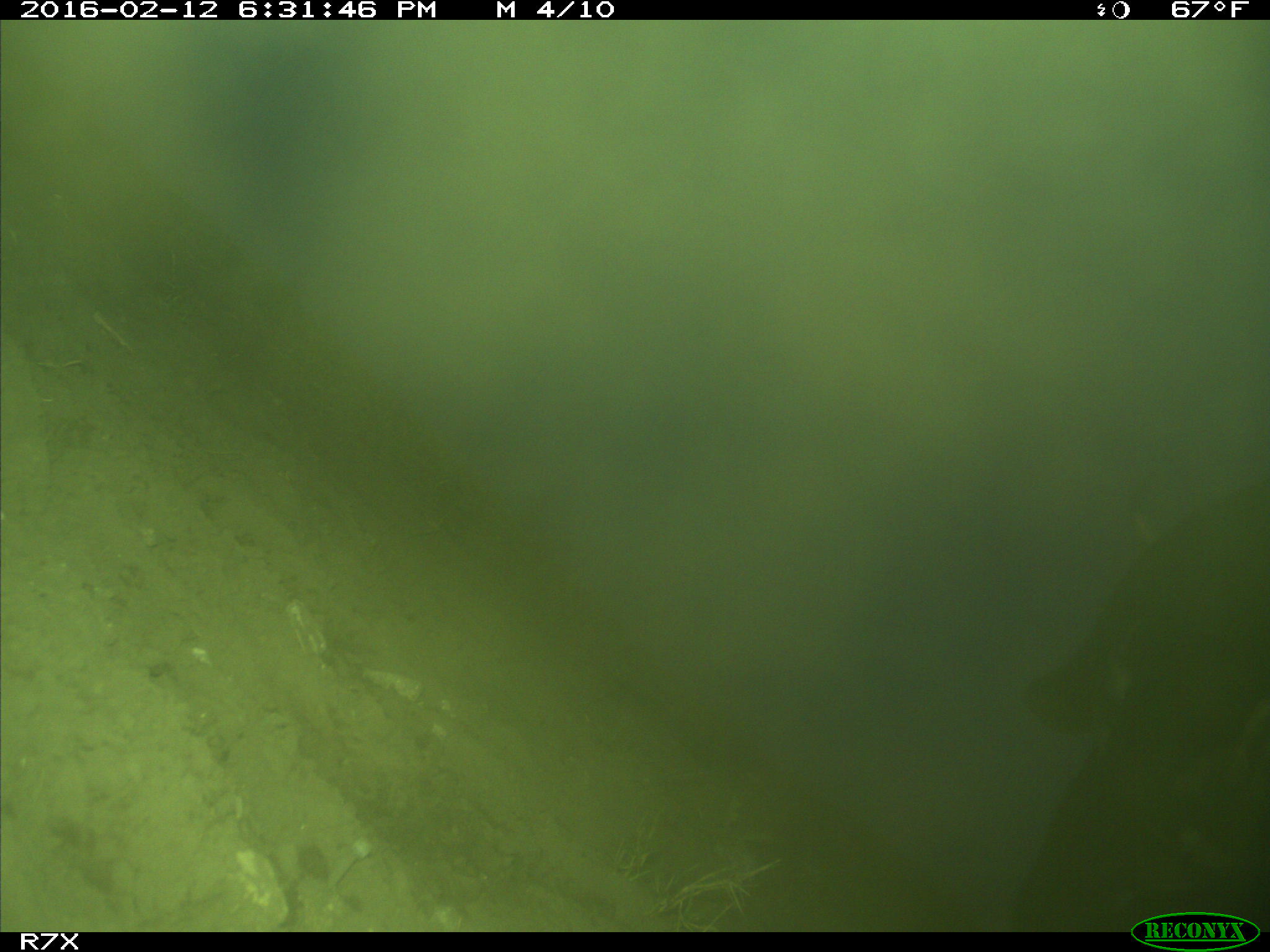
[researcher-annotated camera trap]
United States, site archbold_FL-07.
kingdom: Animalia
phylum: Chordata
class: Mammalia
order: Artiodactyla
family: Bovidae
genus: Bos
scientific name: Bos taurus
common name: domestic cow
Bos taurus (domestic cow).